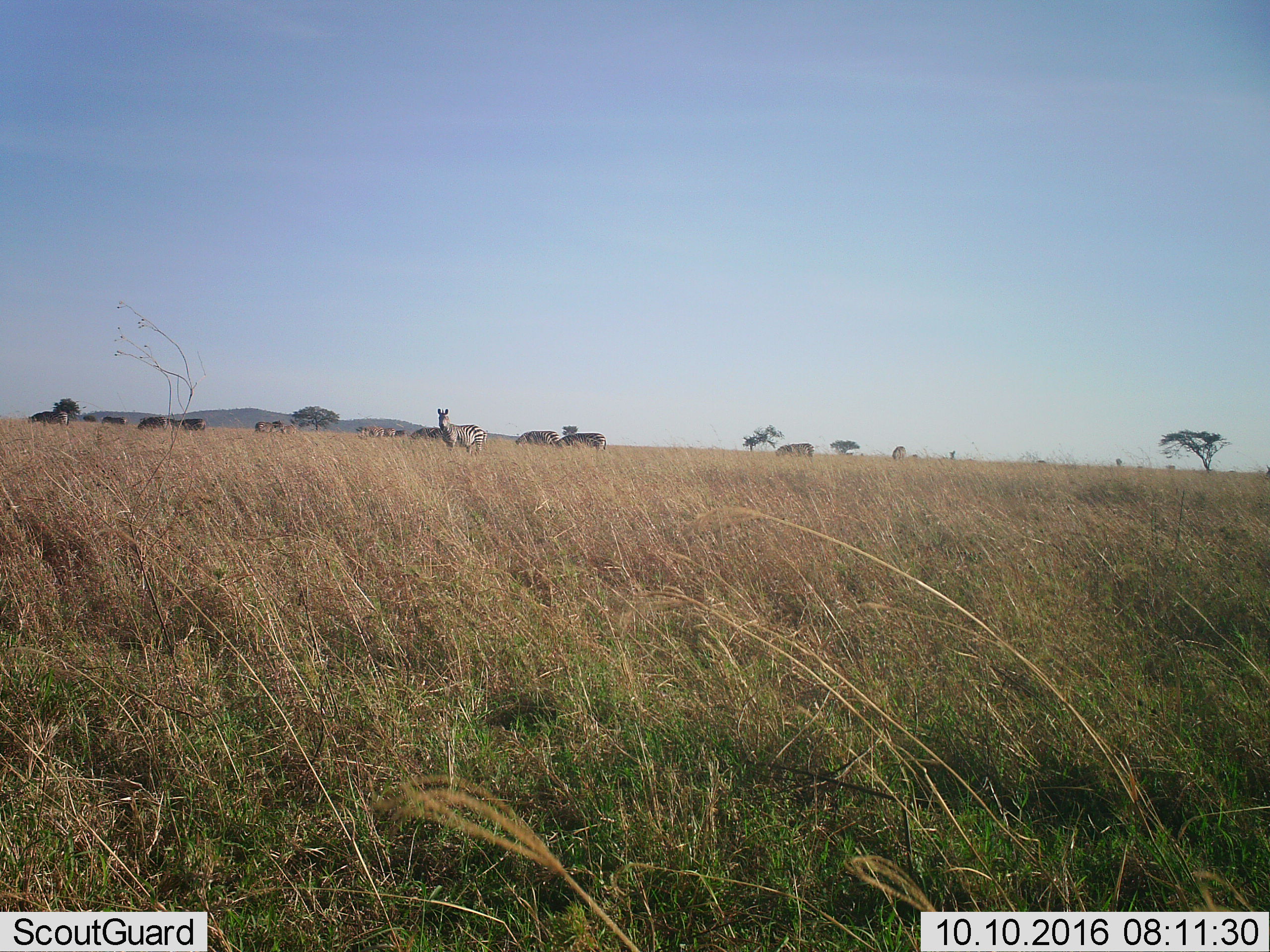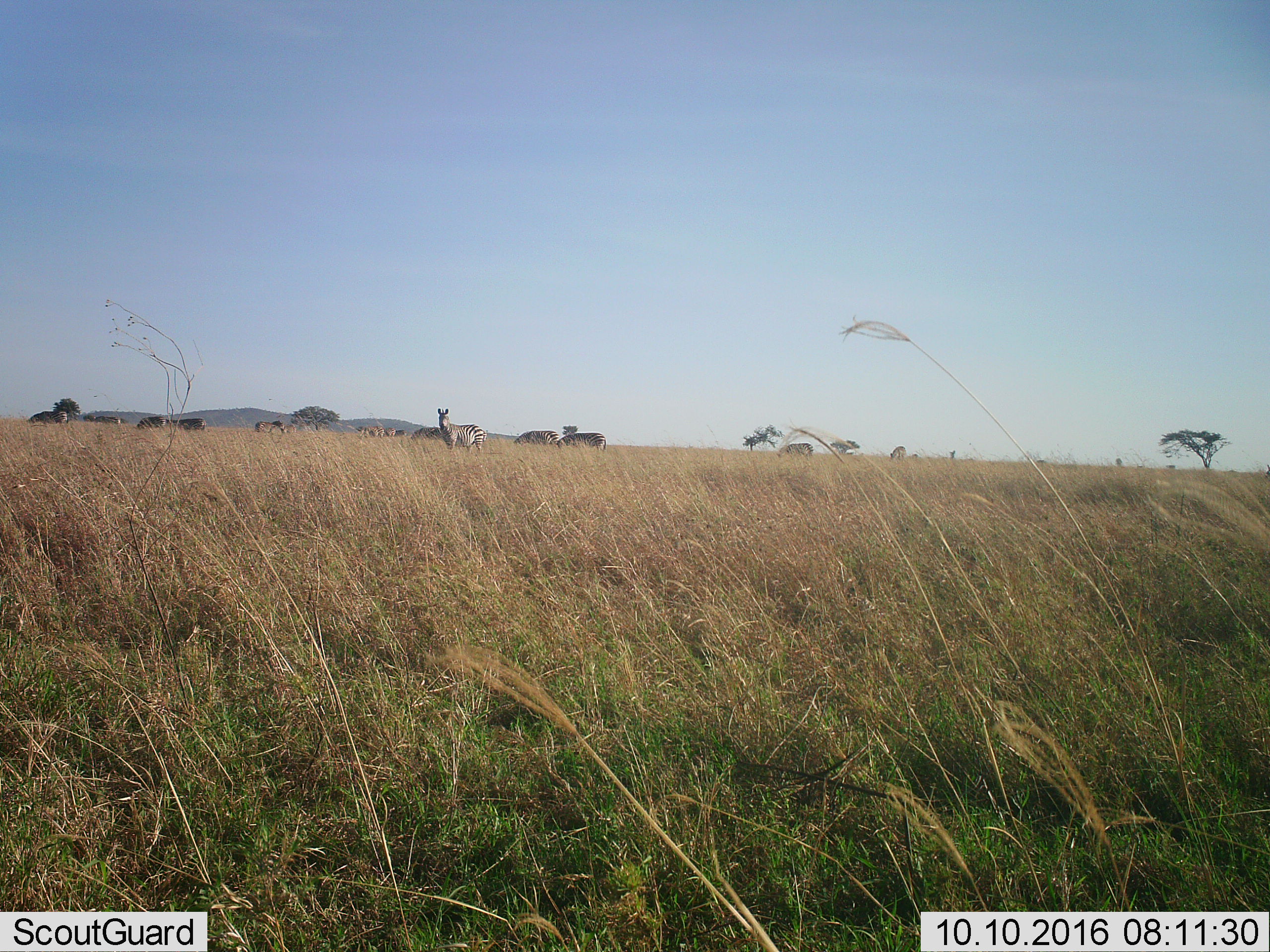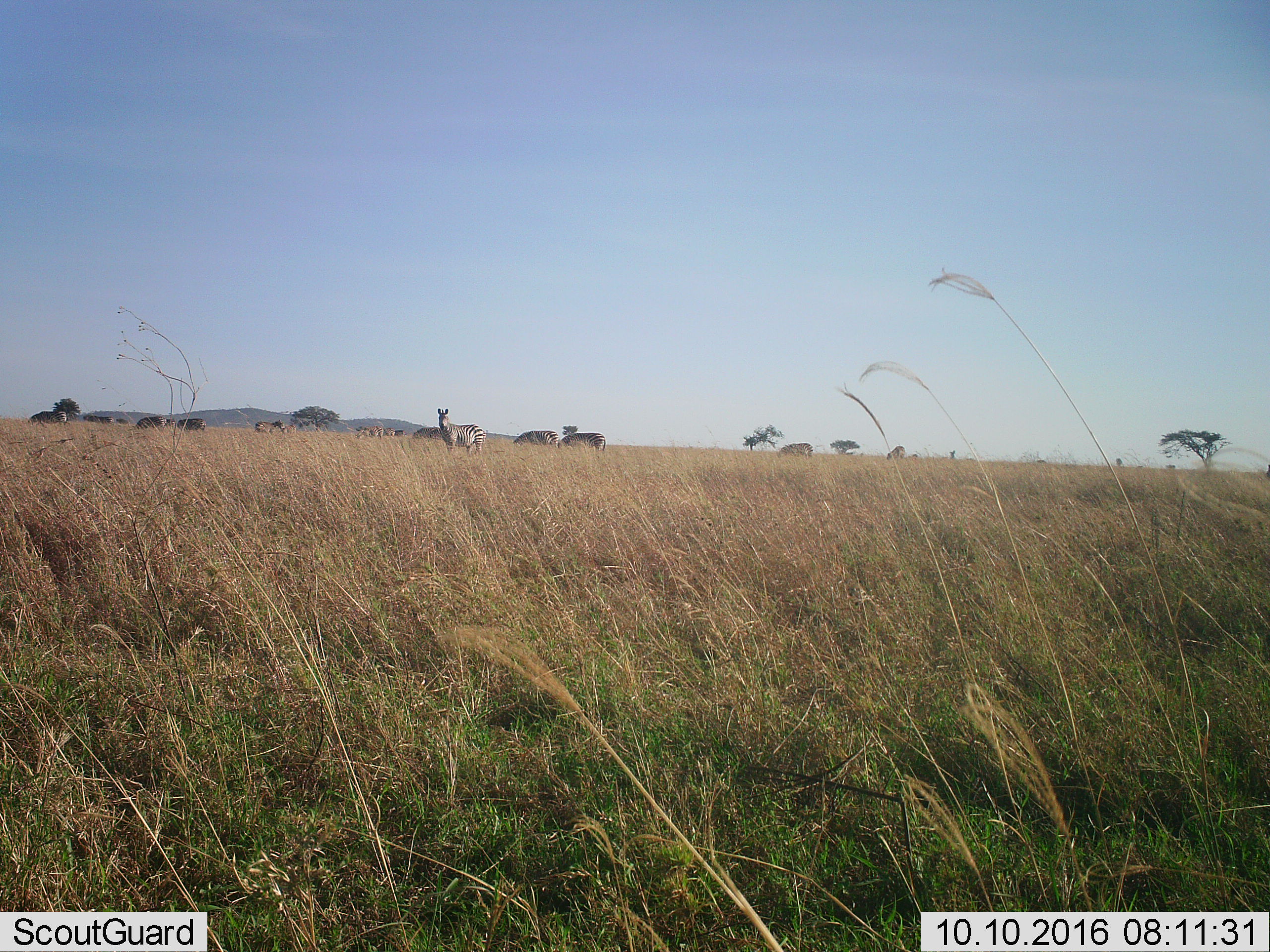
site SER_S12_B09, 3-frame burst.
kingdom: Animalia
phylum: Chordata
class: Mammalia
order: Perissodactyla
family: Equidae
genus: Equus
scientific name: Equus quagga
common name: plains zebra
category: zebraplains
Zebraplains (plains zebra) (Equus quagga), count 11-50. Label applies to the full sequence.